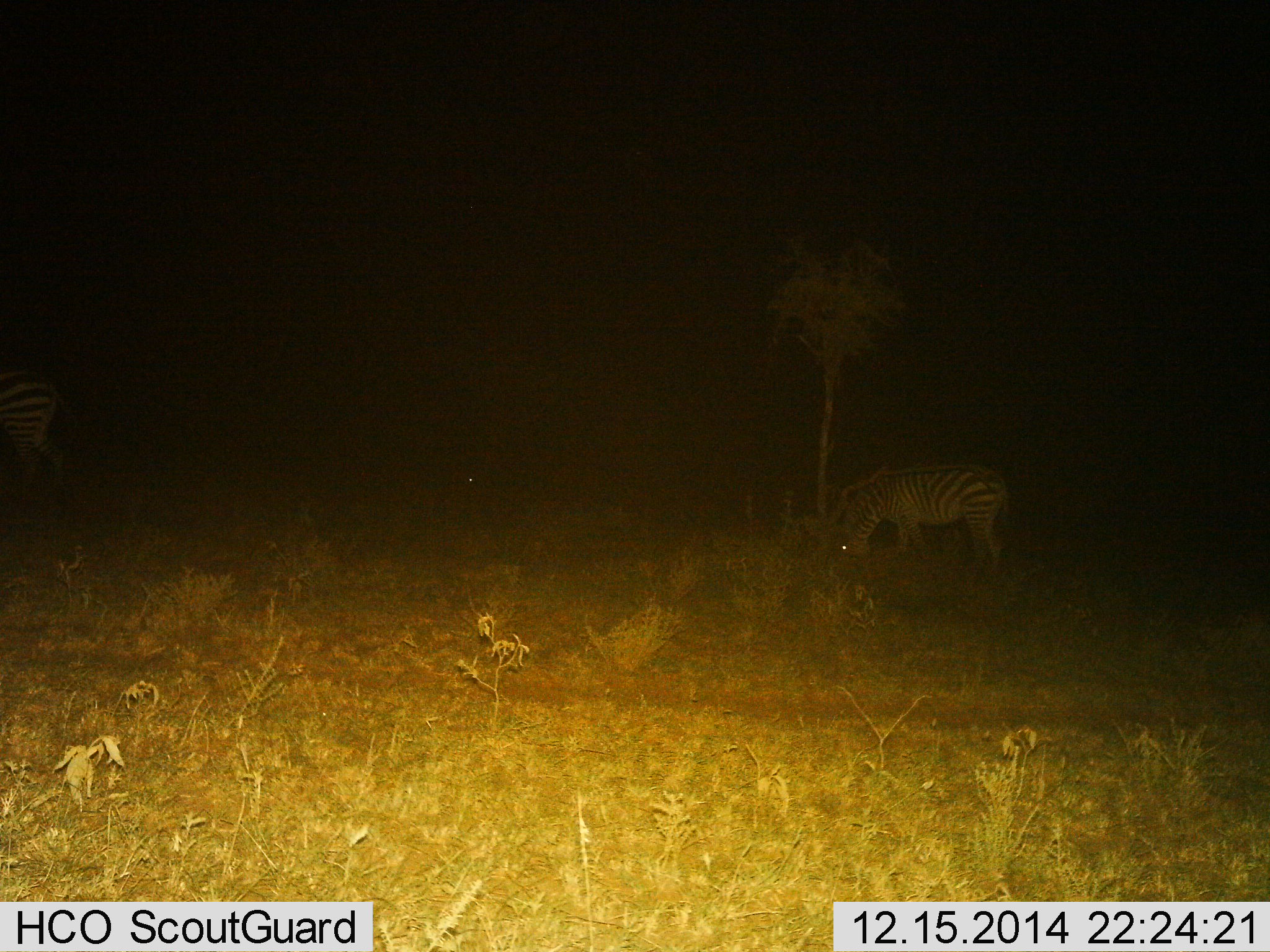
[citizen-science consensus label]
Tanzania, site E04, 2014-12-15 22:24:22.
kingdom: Animalia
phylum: Chordata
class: Mammalia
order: Perissodactyla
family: Equidae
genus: Equus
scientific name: Equus quagga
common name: plains zebra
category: zebra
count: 2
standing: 0%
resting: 0%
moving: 10%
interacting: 0%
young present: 0%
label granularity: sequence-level